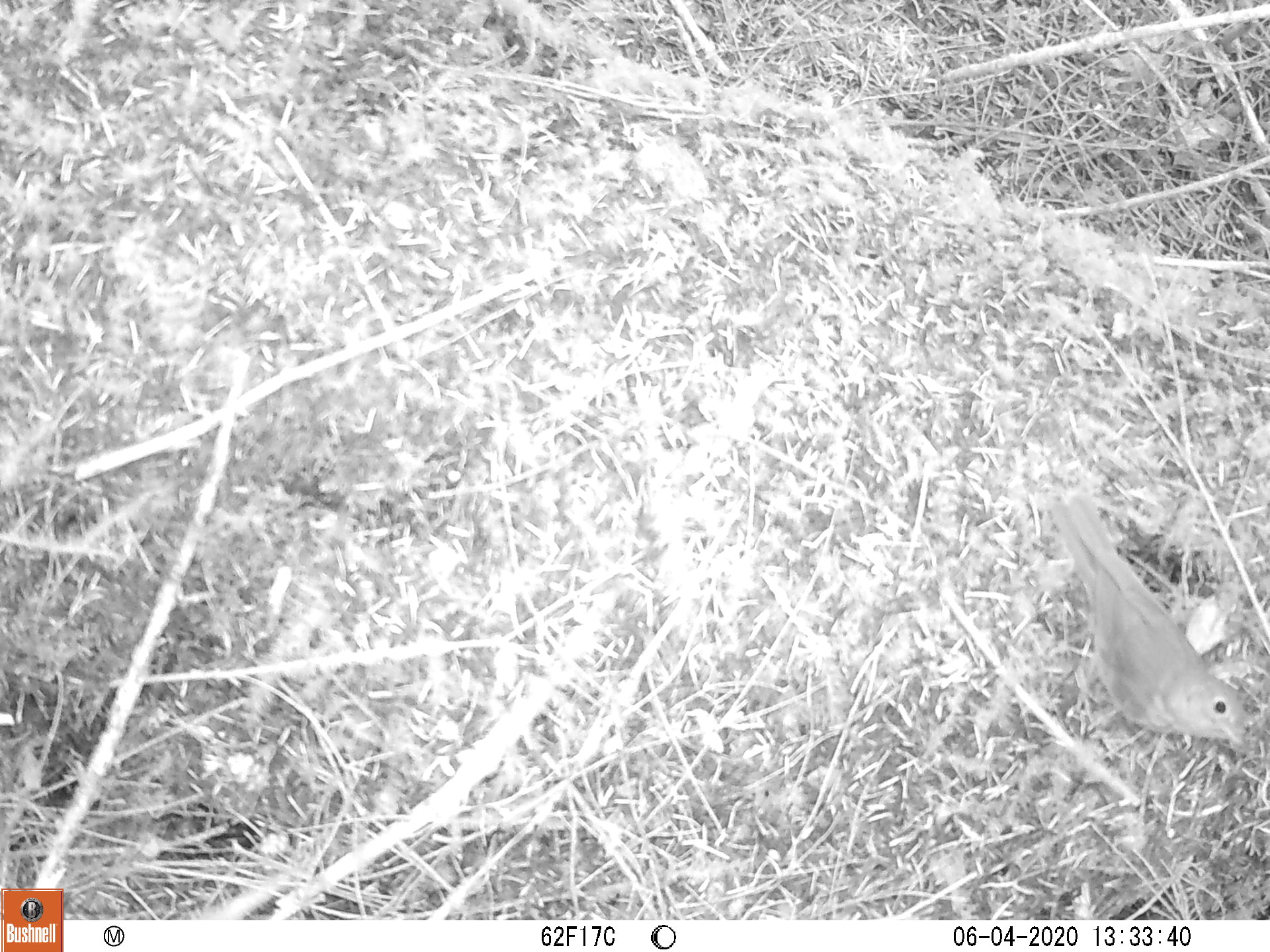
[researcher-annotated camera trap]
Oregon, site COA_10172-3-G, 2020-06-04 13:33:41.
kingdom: Animalia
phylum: Chordata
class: Aves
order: Passeriformes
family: Turdidae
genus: Catharus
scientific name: Catharus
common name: brown thrushes and nightingale-thrushes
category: catharus species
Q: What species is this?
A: Catharus species (brown thrushes and nightingale-thrushes) (Catharus).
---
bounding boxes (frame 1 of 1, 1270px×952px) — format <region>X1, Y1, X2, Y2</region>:
catharus species: <region>1035, 466, 1261, 791</region>